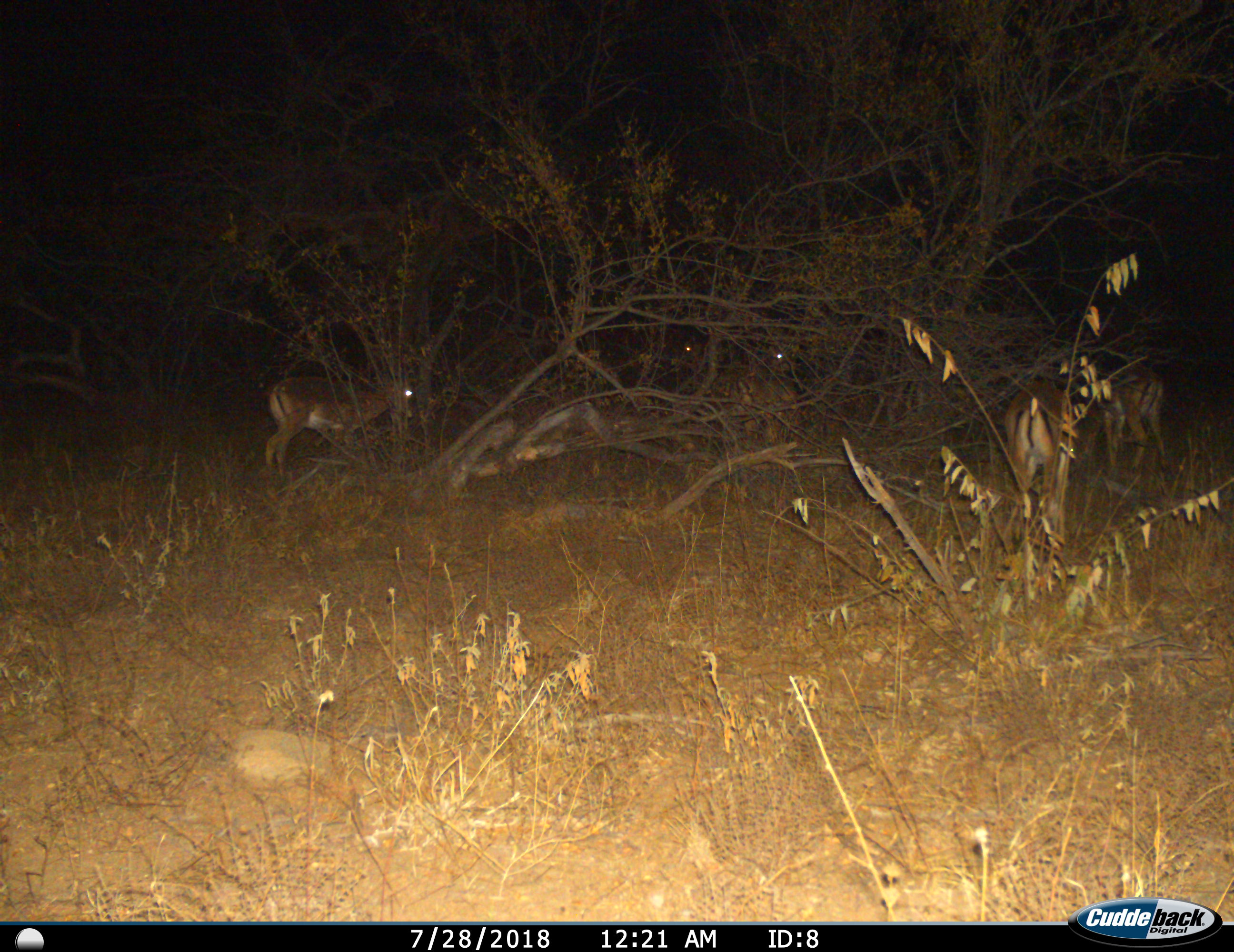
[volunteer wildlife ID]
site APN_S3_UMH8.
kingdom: Animalia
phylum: Chordata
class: Mammalia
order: Artiodactyla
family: Bovidae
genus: Aepyceros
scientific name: Aepyceros melampus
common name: impala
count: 5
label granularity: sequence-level